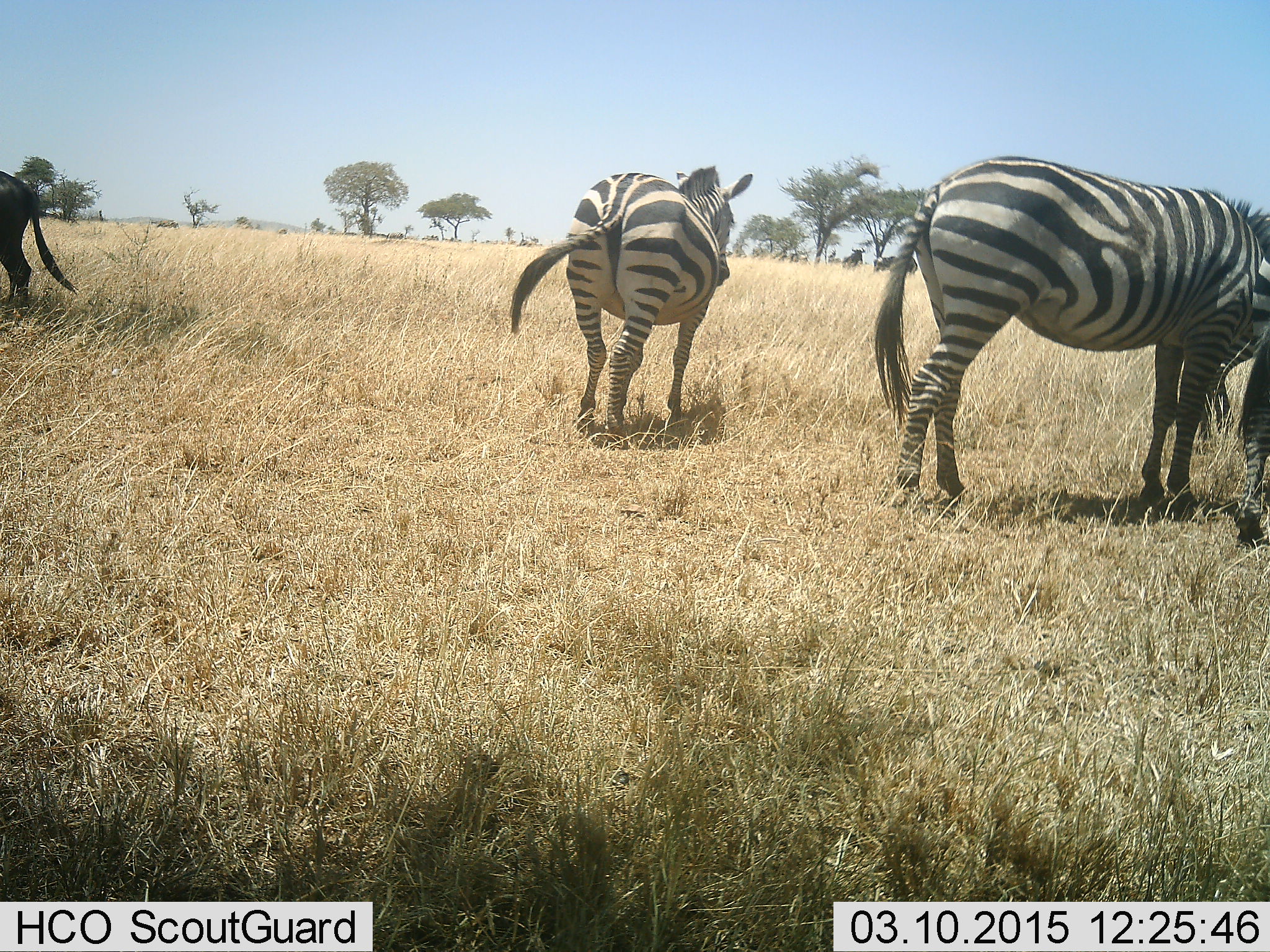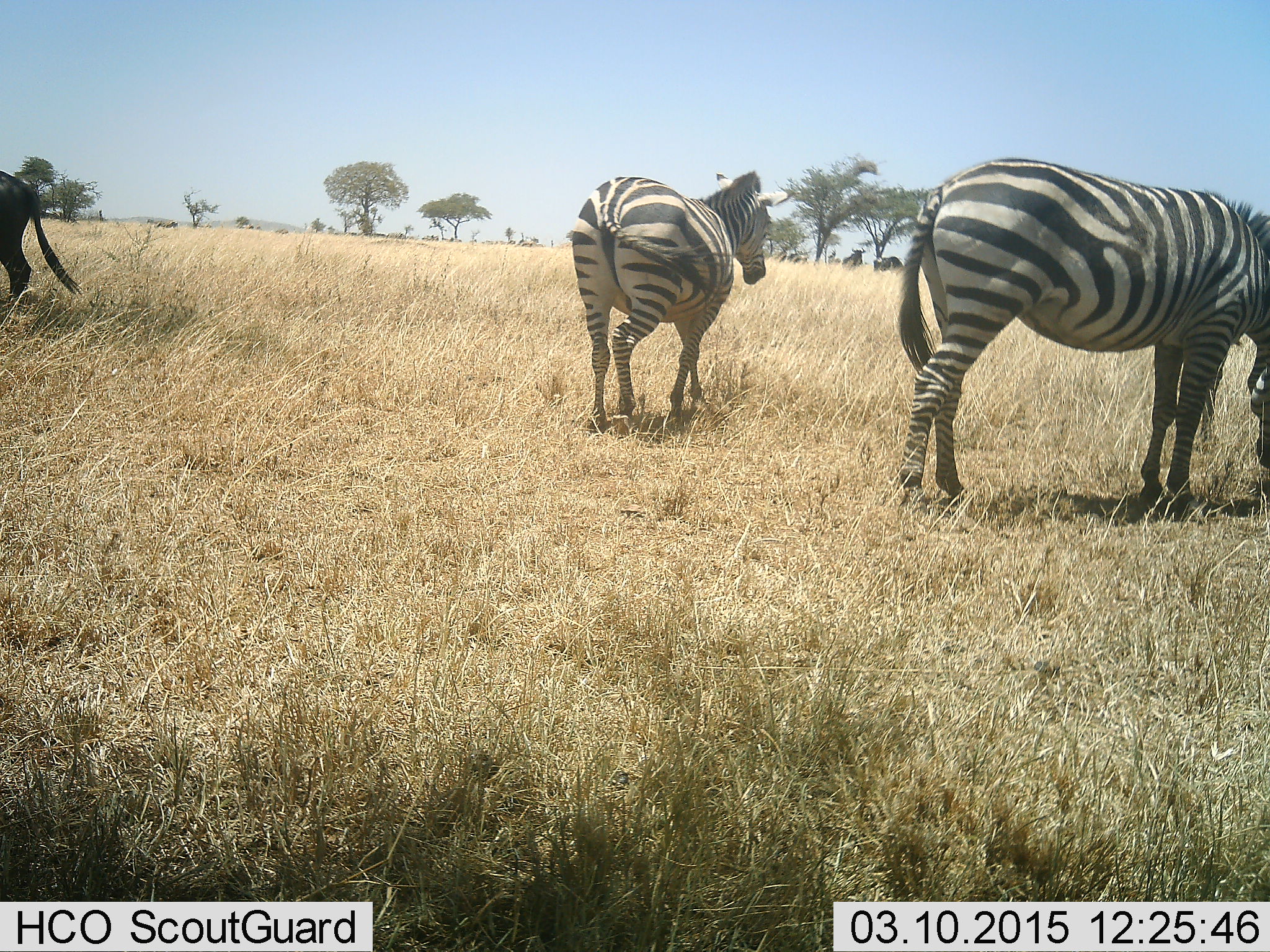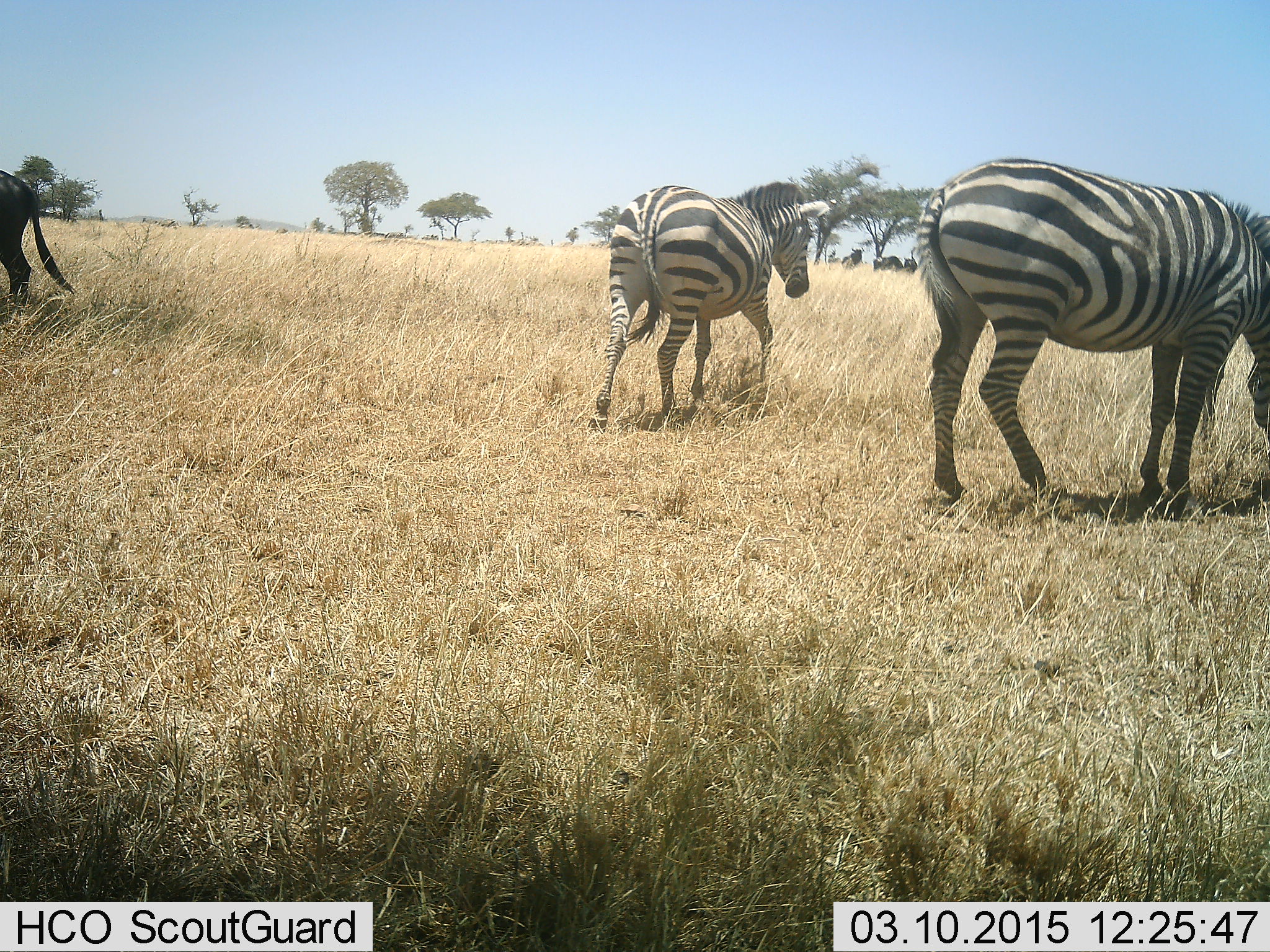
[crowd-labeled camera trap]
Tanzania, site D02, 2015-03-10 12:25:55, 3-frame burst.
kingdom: Animalia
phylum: Chordata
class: Mammalia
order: Artiodactyla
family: Bovidae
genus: Connochaetes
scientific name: Connochaetes taurinus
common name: blue wildebeest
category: wildebeest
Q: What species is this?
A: Wildebeest (blue wildebeest) (Connochaetes taurinus).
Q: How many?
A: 1.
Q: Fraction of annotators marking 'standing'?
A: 90%.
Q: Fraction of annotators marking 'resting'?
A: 0%.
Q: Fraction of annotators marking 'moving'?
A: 10%.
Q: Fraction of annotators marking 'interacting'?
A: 0%.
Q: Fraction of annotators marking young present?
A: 0%.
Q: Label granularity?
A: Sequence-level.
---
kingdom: Animalia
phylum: Chordata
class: Mammalia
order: Perissodactyla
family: Equidae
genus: Equus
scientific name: Equus quagga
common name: plains zebra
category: zebra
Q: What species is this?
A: Zebra (plains zebra) (Equus quagga).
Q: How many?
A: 3.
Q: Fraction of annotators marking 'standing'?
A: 50%.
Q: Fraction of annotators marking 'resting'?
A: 0%.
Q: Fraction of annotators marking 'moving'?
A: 50%.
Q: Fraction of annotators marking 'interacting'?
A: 0%.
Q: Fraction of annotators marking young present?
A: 0%.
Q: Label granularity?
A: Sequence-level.